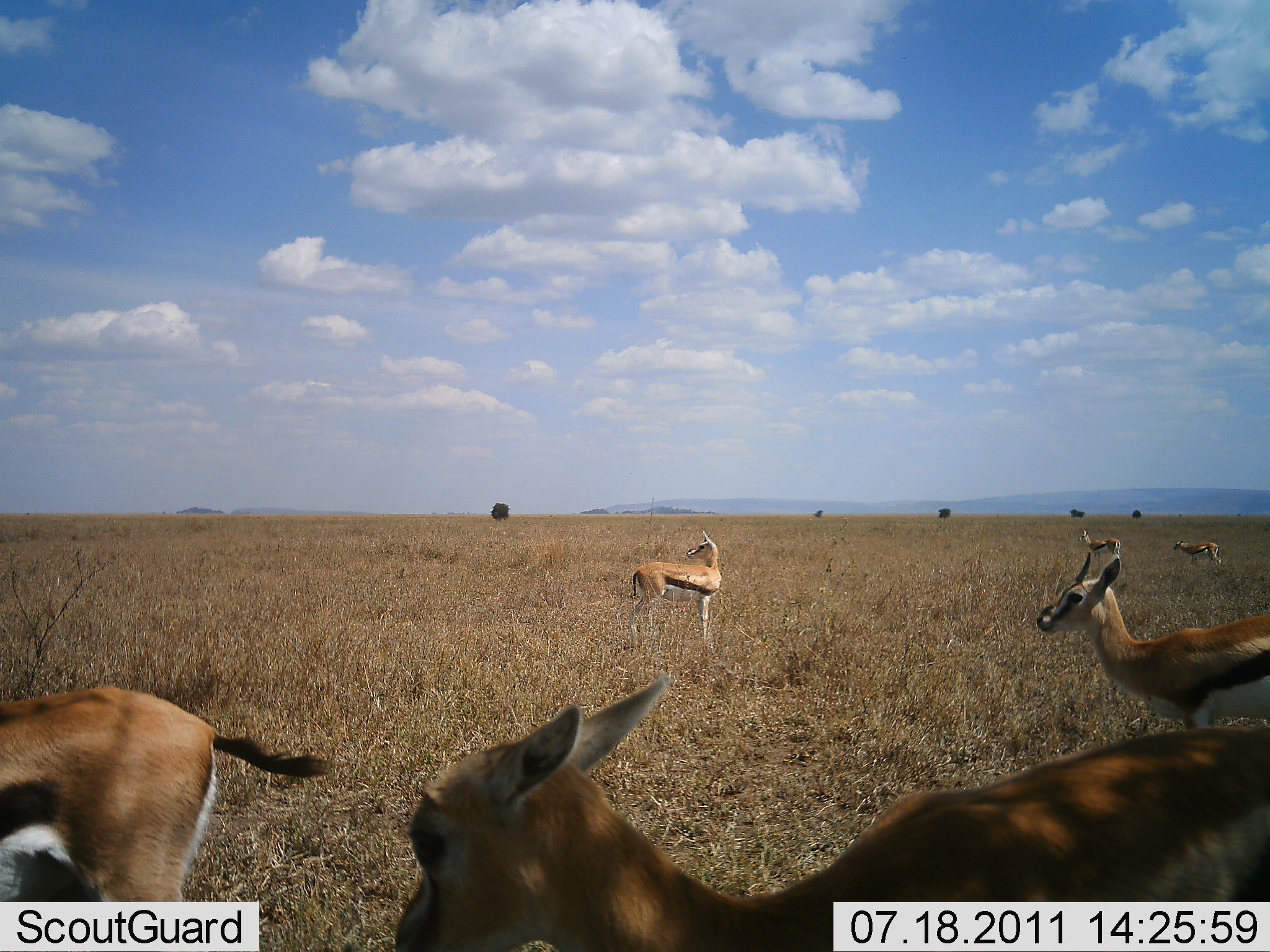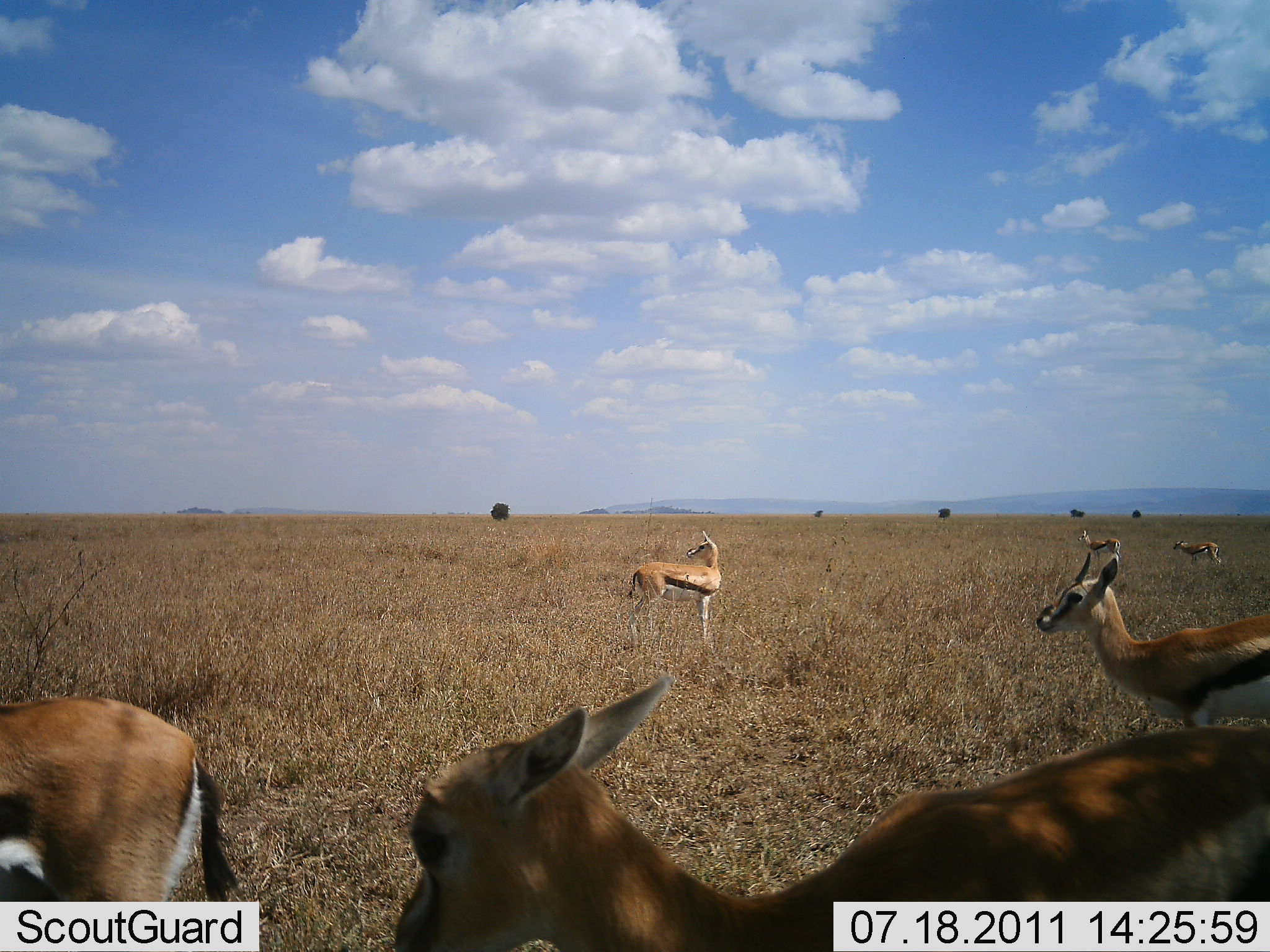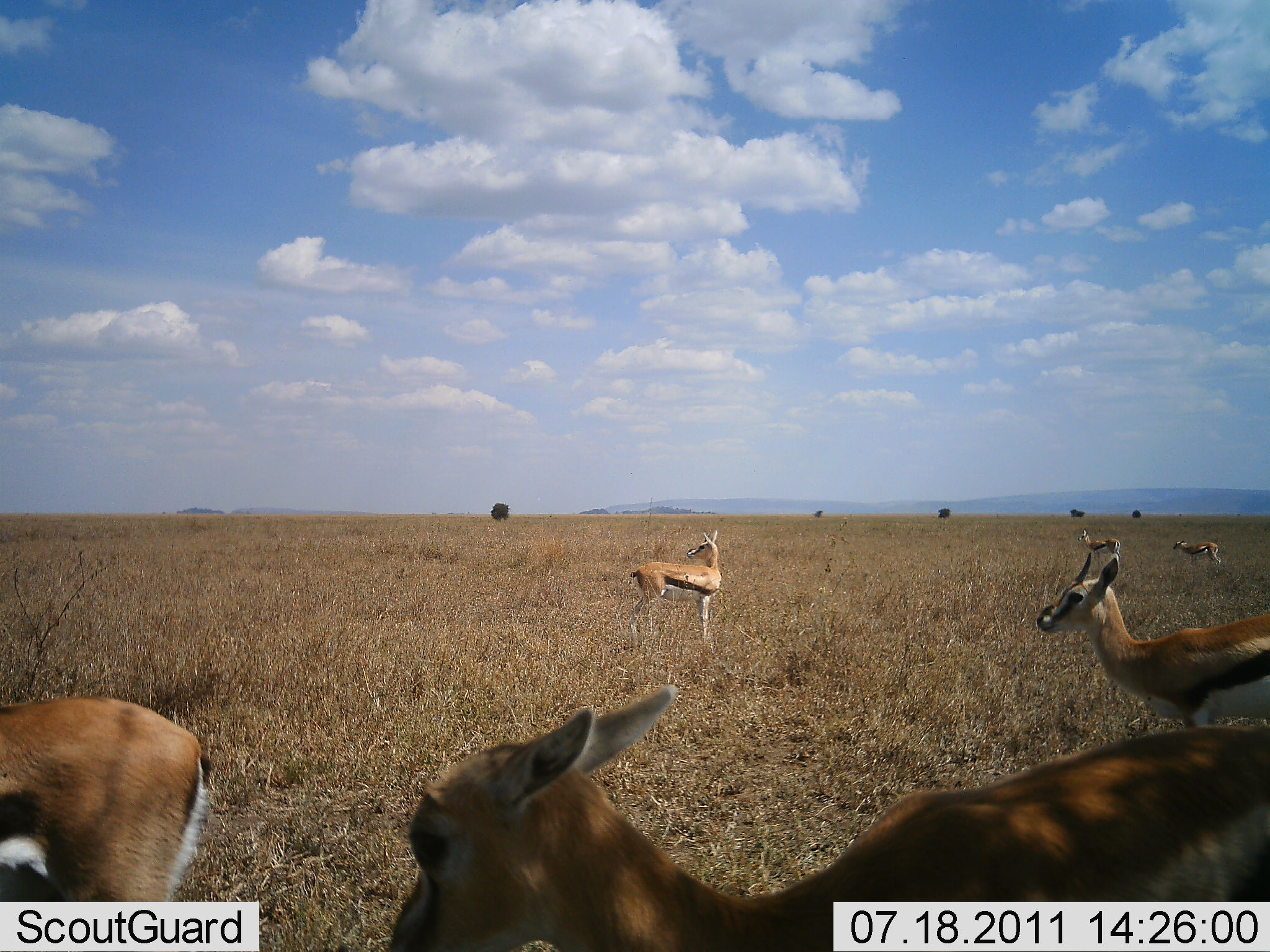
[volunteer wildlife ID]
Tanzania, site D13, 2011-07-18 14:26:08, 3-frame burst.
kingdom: Animalia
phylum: Chordata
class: Mammalia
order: Artiodactyla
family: Bovidae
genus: Eudorcas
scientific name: Eudorcas thomsonii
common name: thomson's gazelle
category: gazellethomsons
Gazellethomsons (thomson's gazelle) (Eudorcas thomsonii), count 6. Behavior (volunteer vote fractions): standing 91%, resting 9%, moving 27%, interacting 0%. Young present (vote fraction): 0%. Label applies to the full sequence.